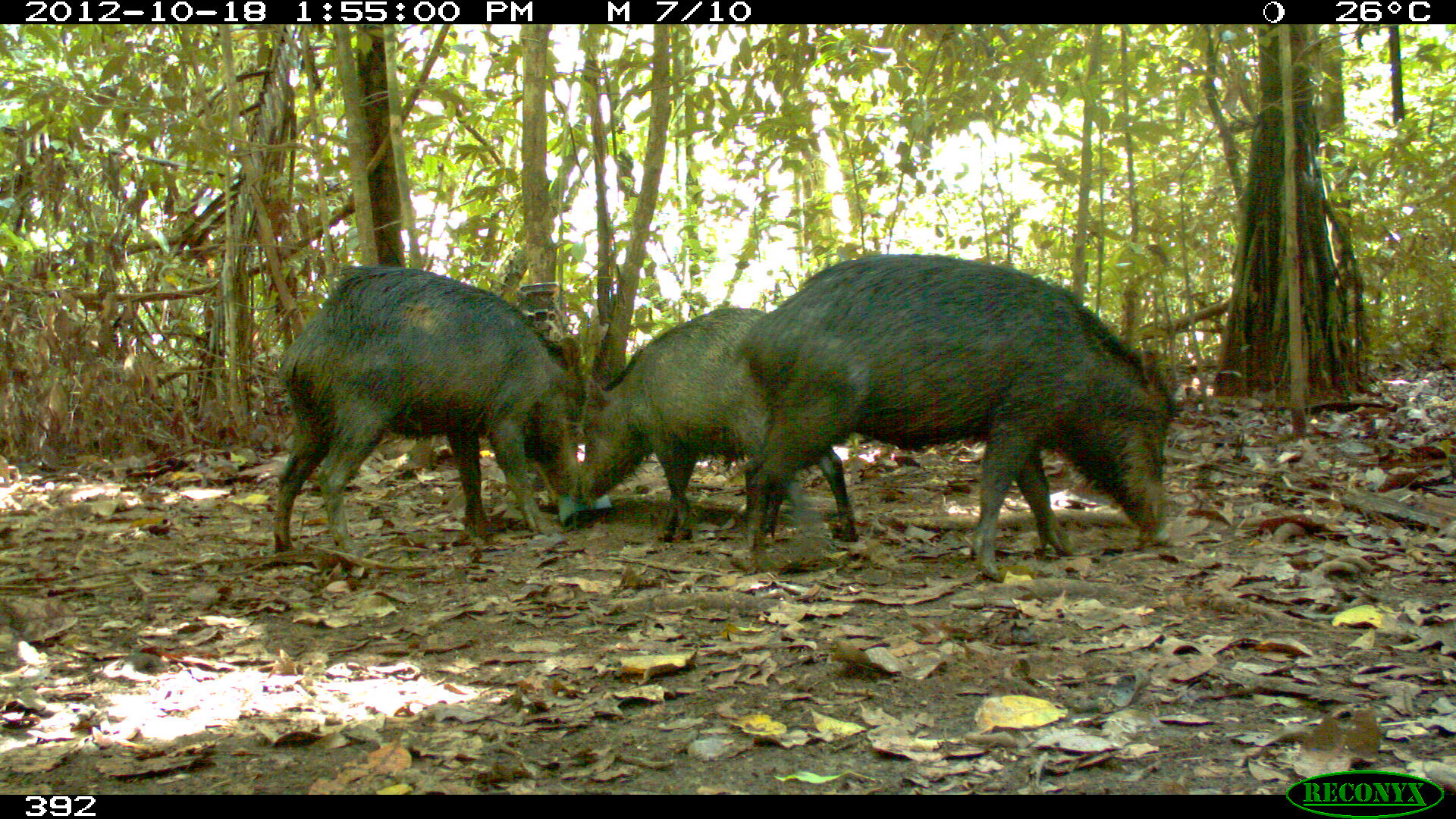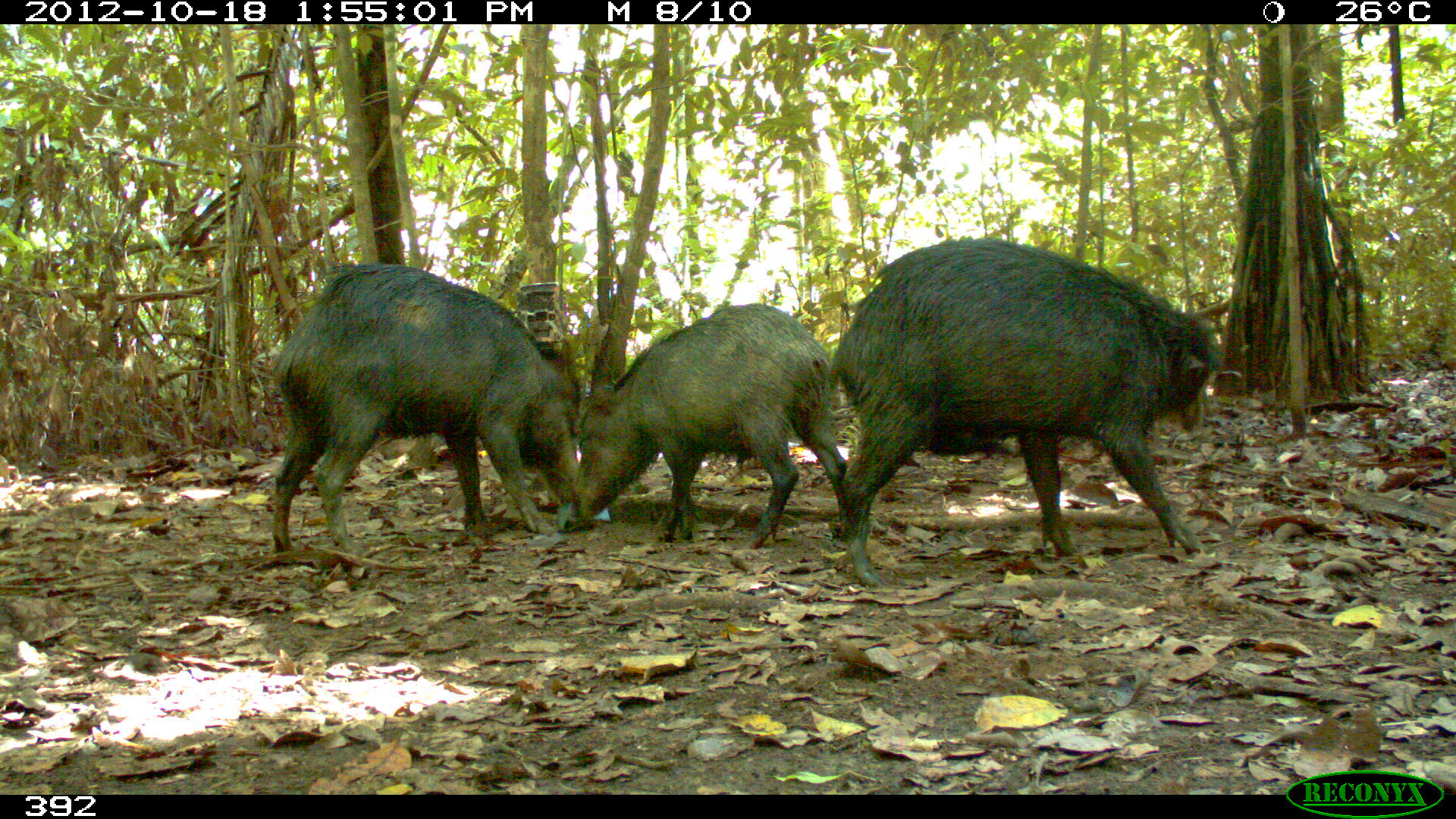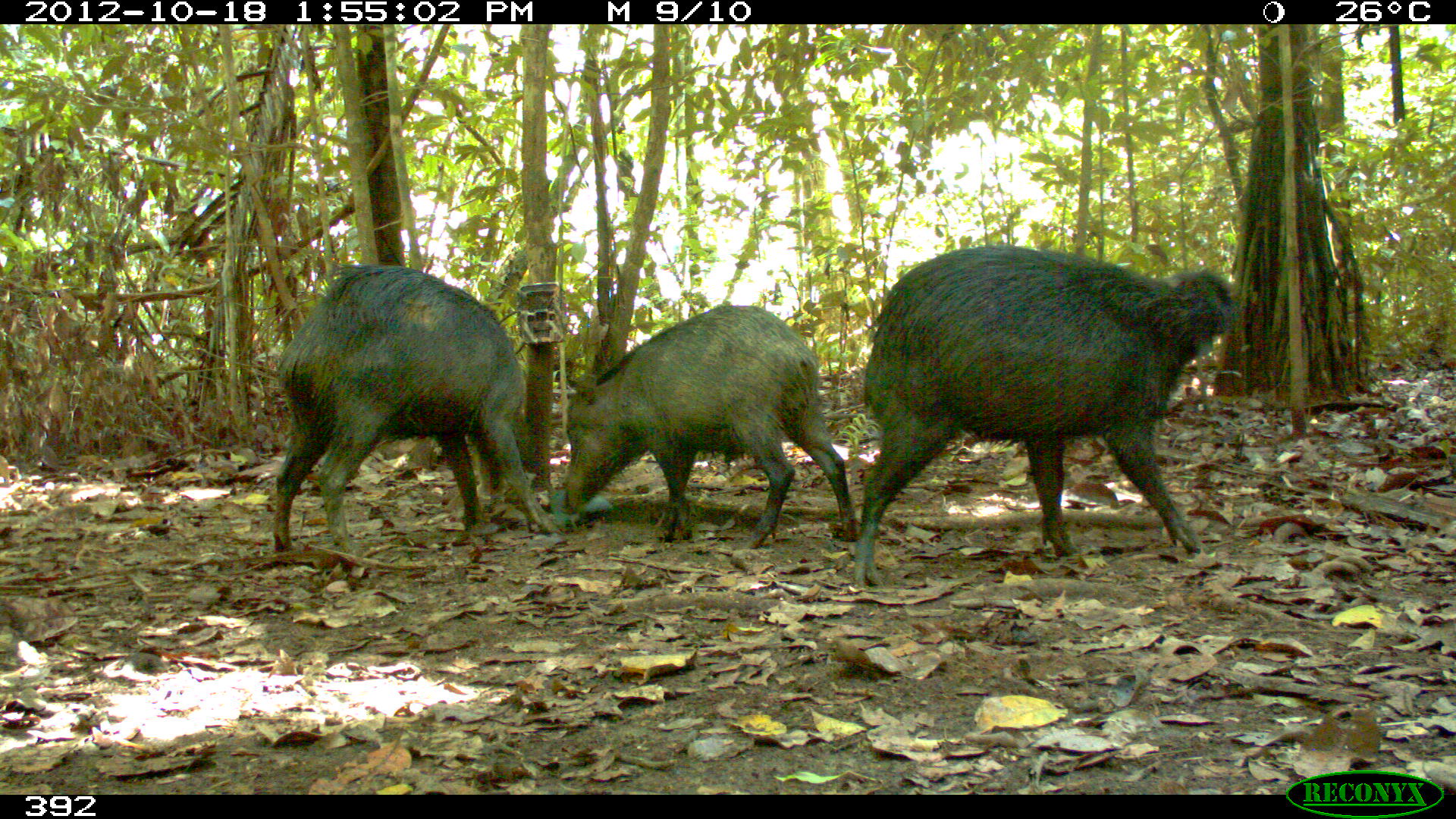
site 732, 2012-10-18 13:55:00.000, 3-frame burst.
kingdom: Animalia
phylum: Chordata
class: Mammalia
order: Artiodactyla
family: Tayassuidae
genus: Tayassu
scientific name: Tayassu pecari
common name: white-lipped peccary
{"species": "Tayassu pecari (white-lipped peccary)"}